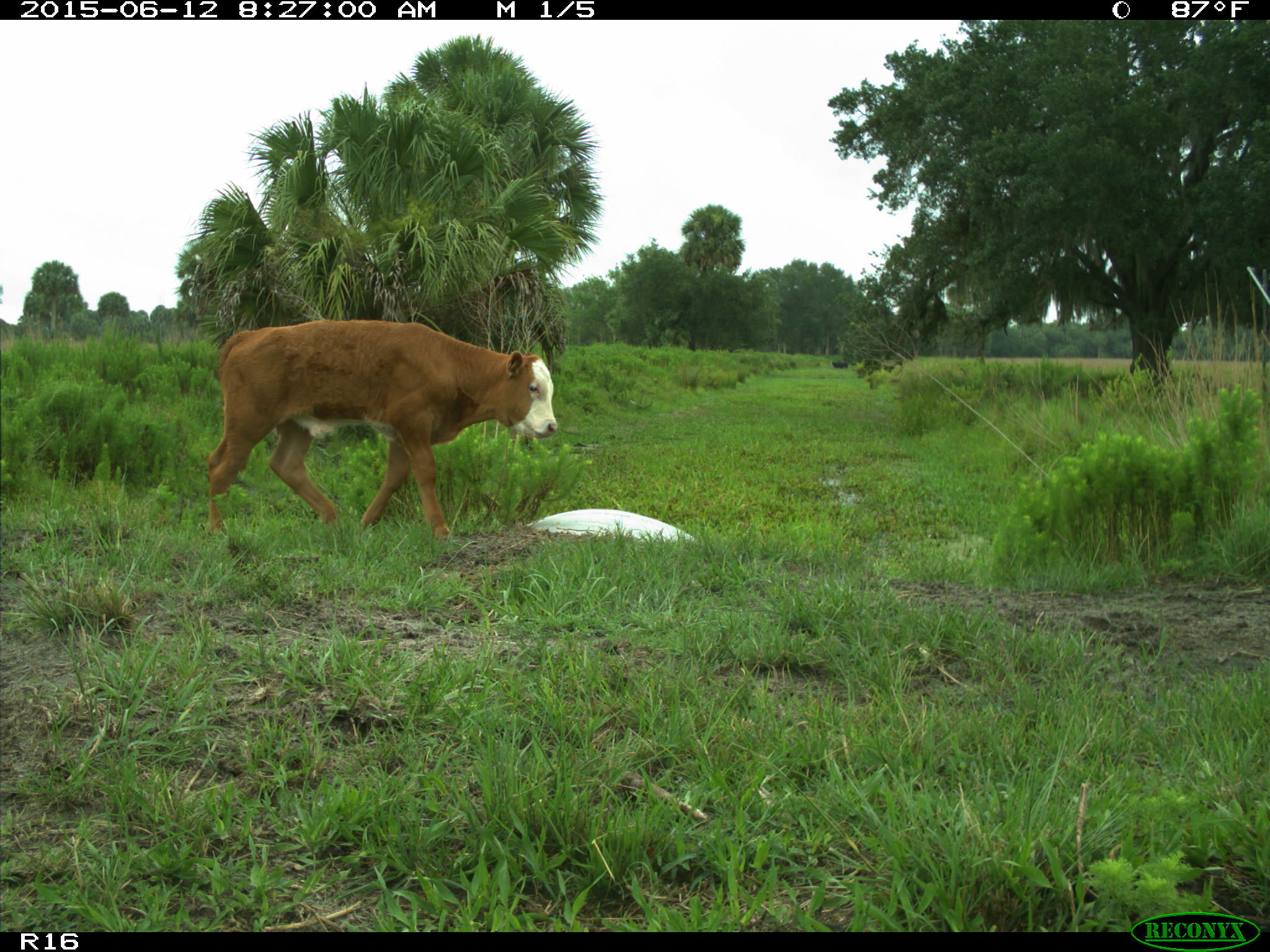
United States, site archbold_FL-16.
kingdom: Animalia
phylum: Chordata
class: Mammalia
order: Artiodactyla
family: Bovidae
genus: Bos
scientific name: Bos taurus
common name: domestic cow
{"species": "Bos taurus (domestic cow)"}